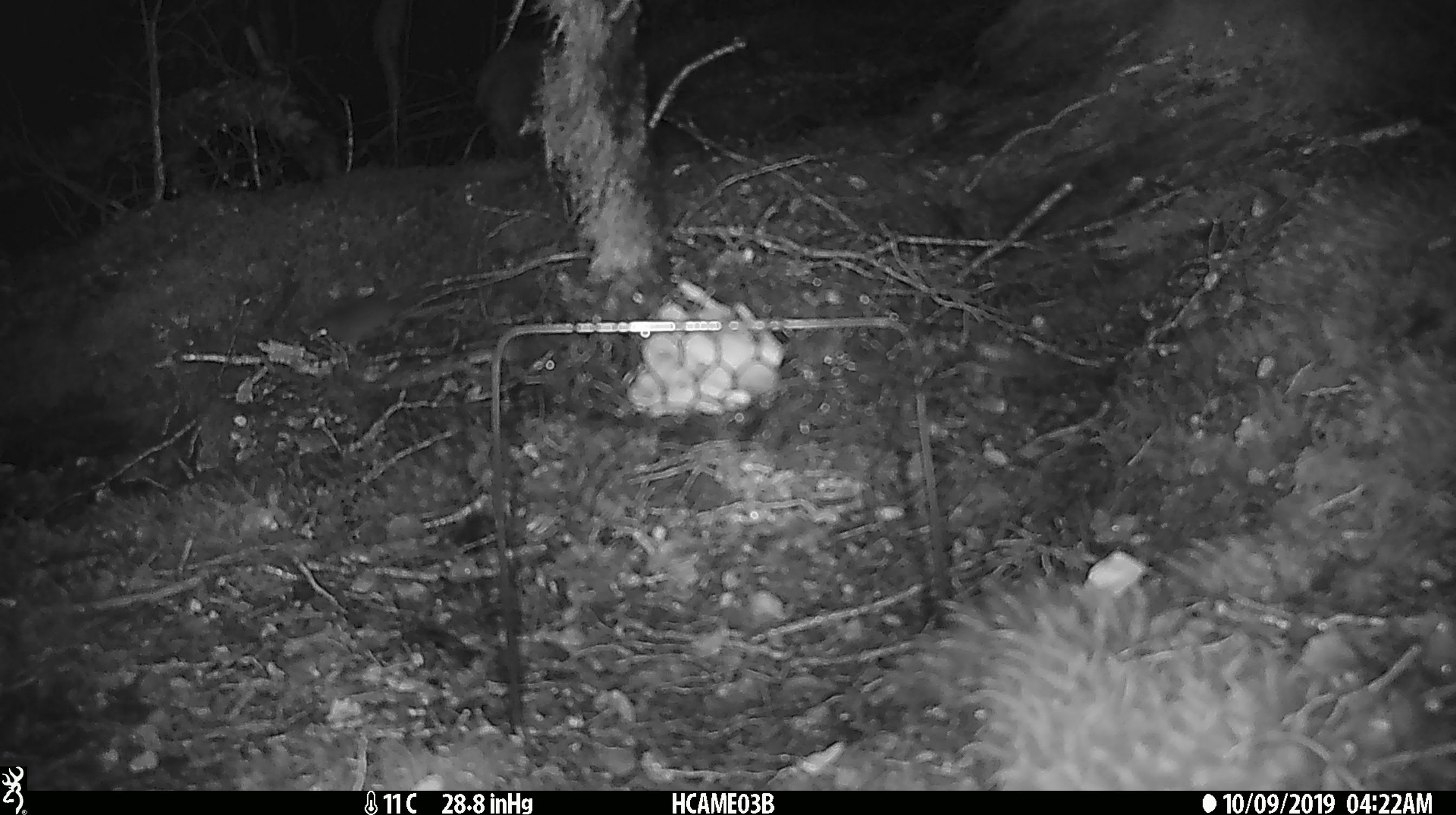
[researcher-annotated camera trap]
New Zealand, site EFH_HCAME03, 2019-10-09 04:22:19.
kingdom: Animalia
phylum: Chordata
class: Mammalia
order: Rodentia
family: Muridae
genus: Mus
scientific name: Mus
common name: mouse